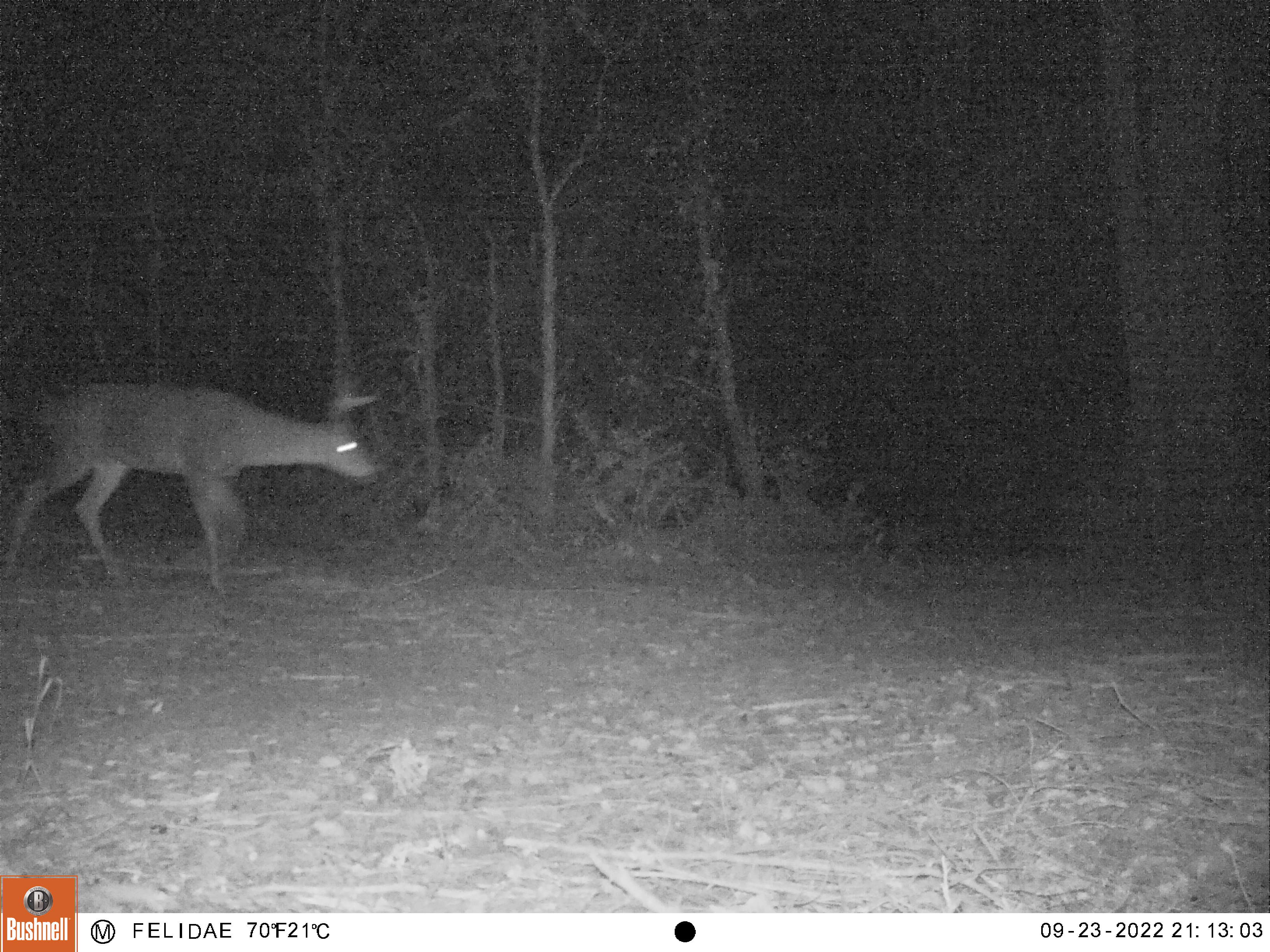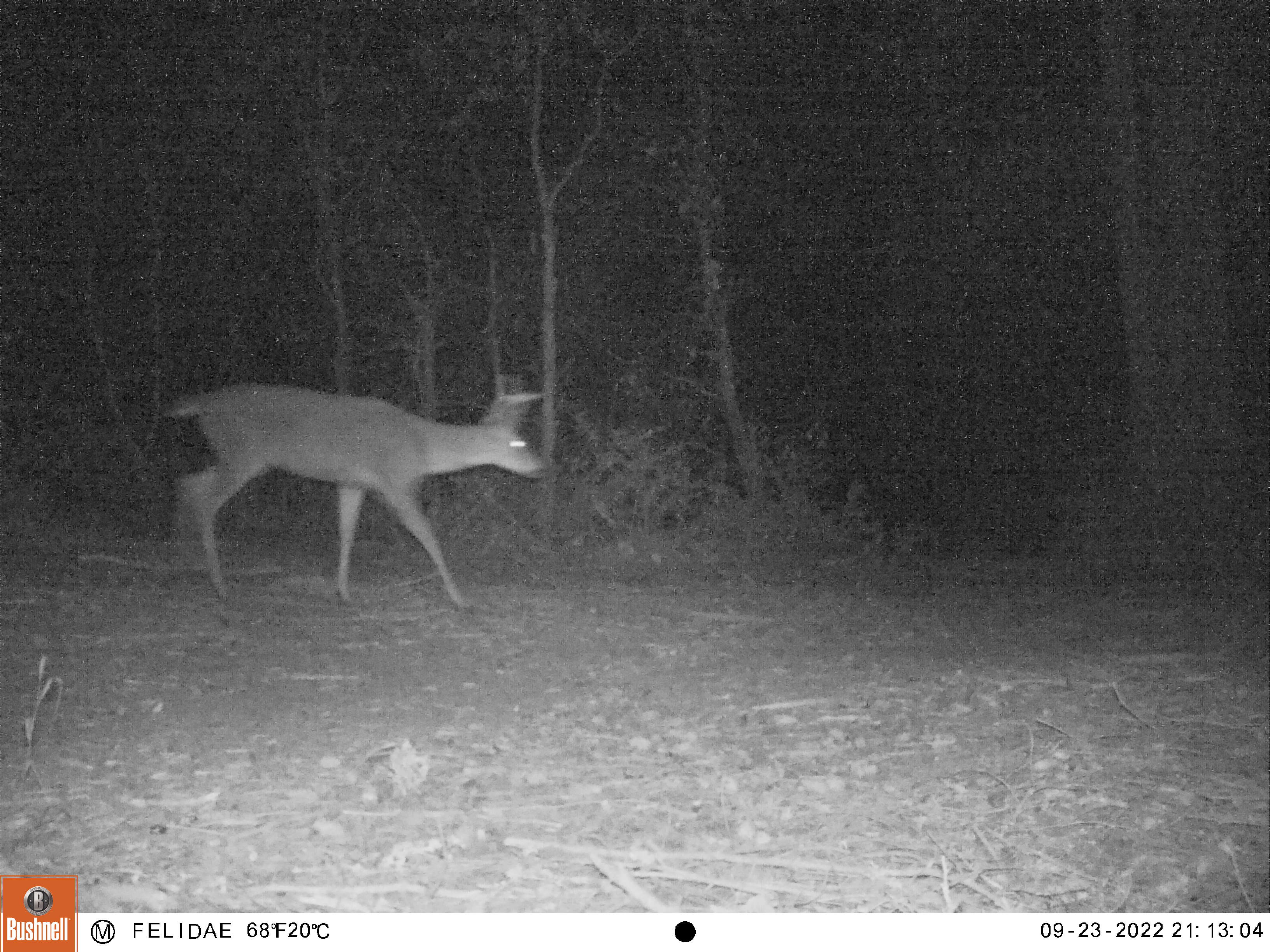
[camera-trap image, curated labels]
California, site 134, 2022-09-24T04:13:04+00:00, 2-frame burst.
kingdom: Animalia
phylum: Chordata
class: Mammalia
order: Artiodactyla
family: Cervidae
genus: Odocoileus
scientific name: Odocoileus hemionus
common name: mule deer